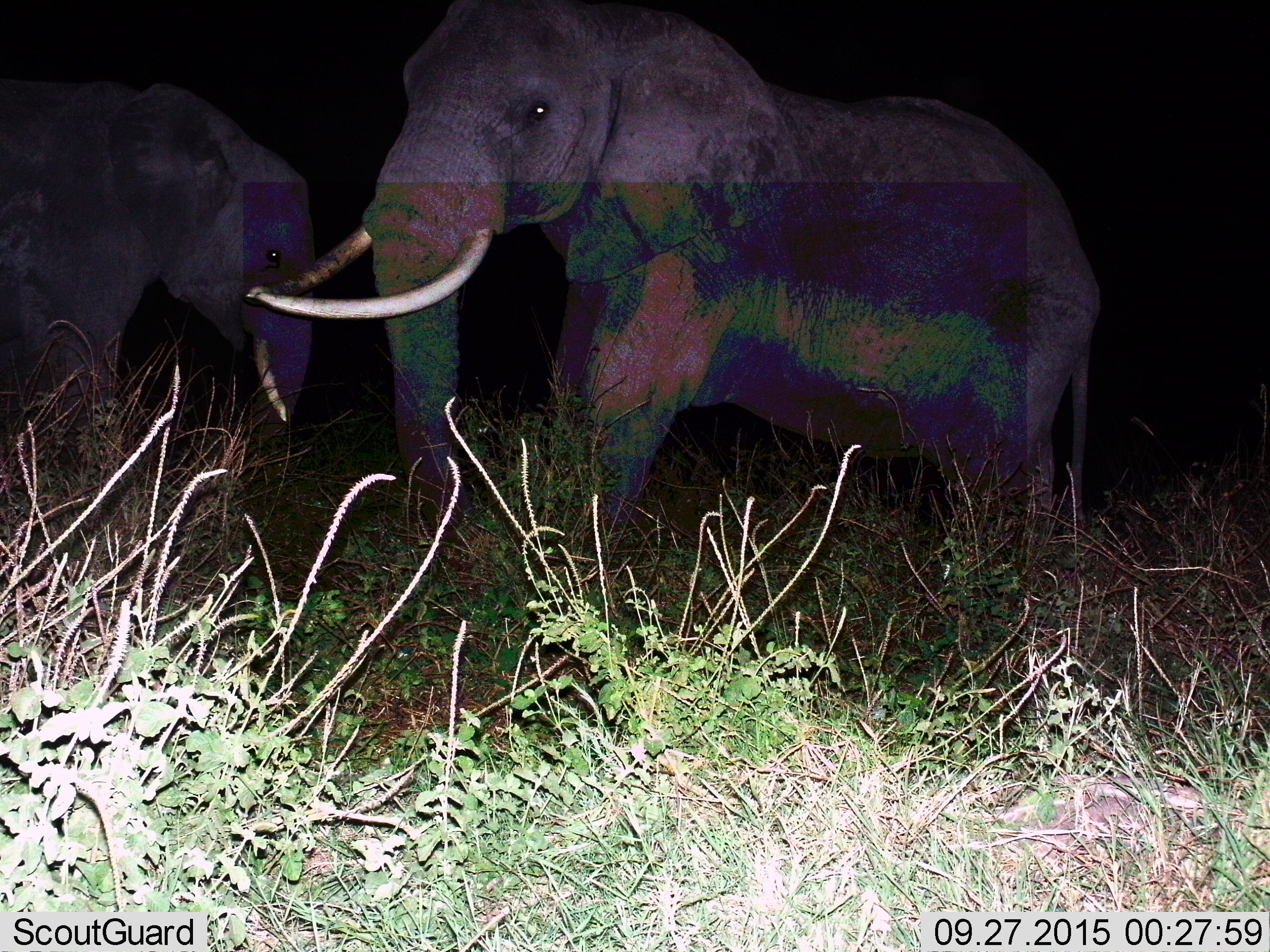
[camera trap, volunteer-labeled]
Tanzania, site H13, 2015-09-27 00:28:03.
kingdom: Animalia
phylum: Chordata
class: Mammalia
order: Proboscidea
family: Elephantidae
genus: Loxodonta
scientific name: Loxodonta africana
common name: african bush elephant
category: elephant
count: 2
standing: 100%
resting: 0%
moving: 11%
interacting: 11%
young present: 0%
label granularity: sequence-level